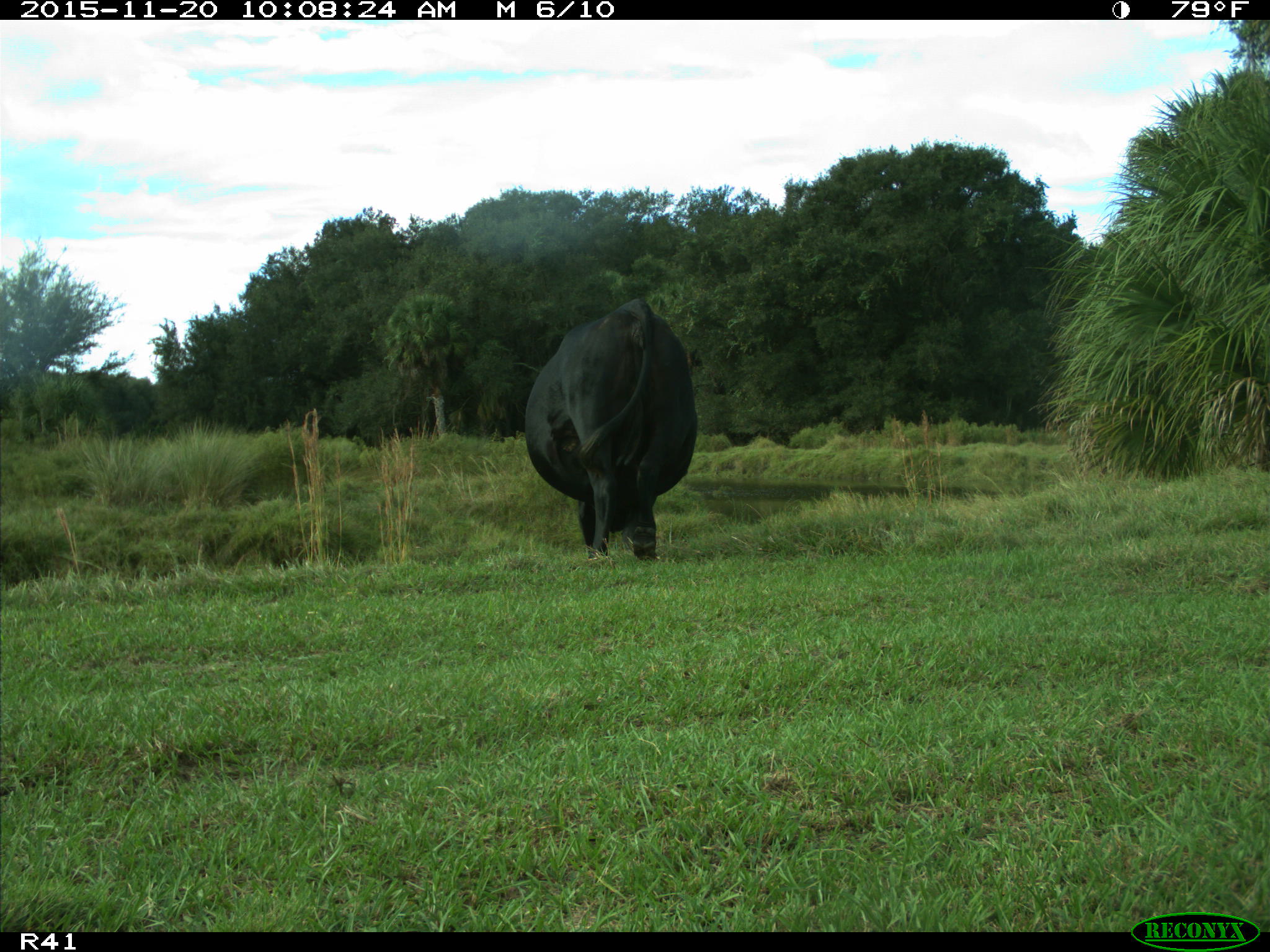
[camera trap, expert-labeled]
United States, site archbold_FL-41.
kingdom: Animalia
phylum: Chordata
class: Mammalia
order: Artiodactyla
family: Bovidae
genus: Bos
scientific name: Bos taurus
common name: domestic cow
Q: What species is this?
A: Bos taurus (domestic cow).